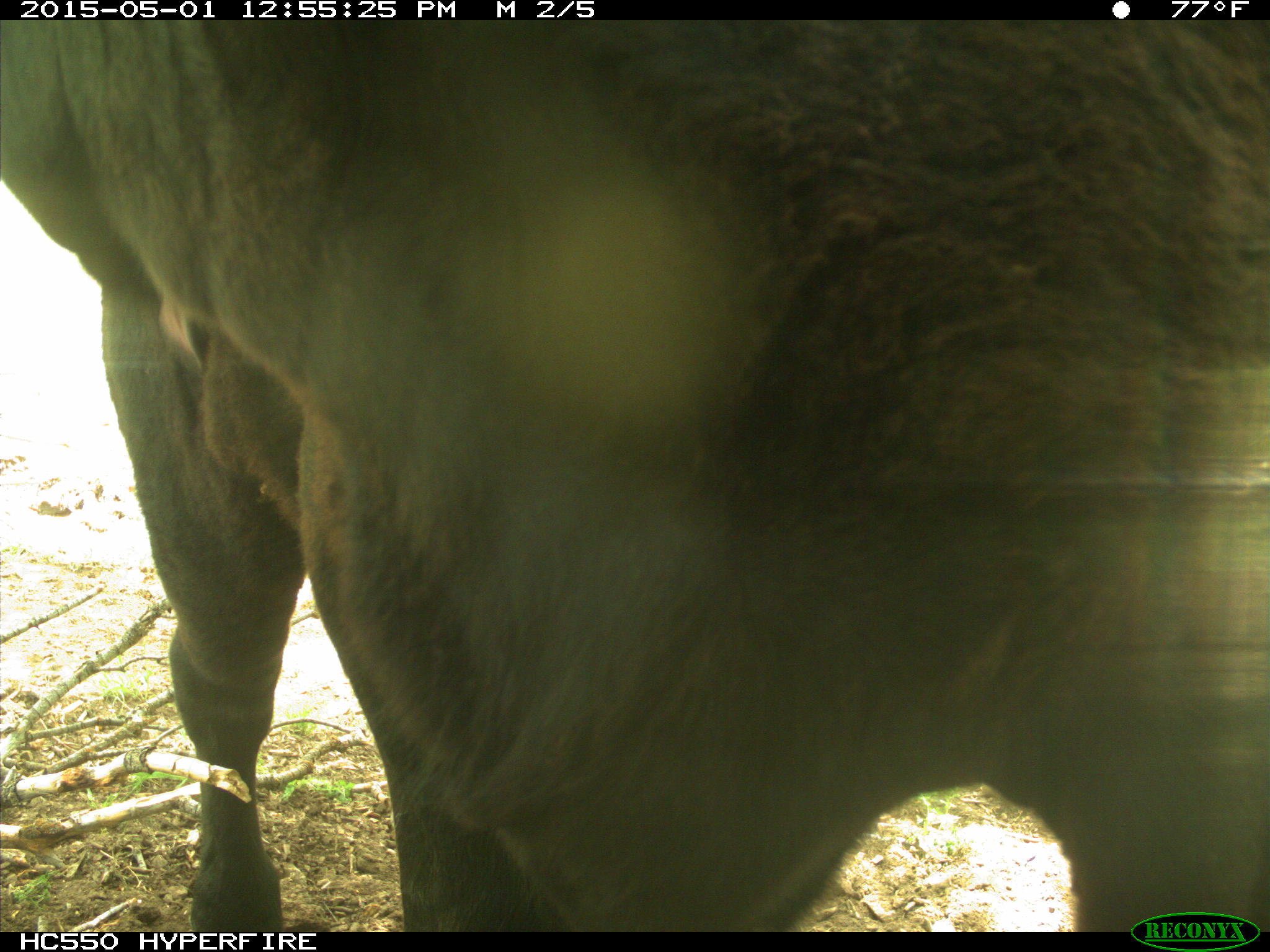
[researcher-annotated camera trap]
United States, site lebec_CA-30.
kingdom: Animalia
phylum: Chordata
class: Mammalia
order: Artiodactyla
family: Bovidae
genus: Bos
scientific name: Bos taurus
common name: domestic cow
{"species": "Bos taurus (domestic cow)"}